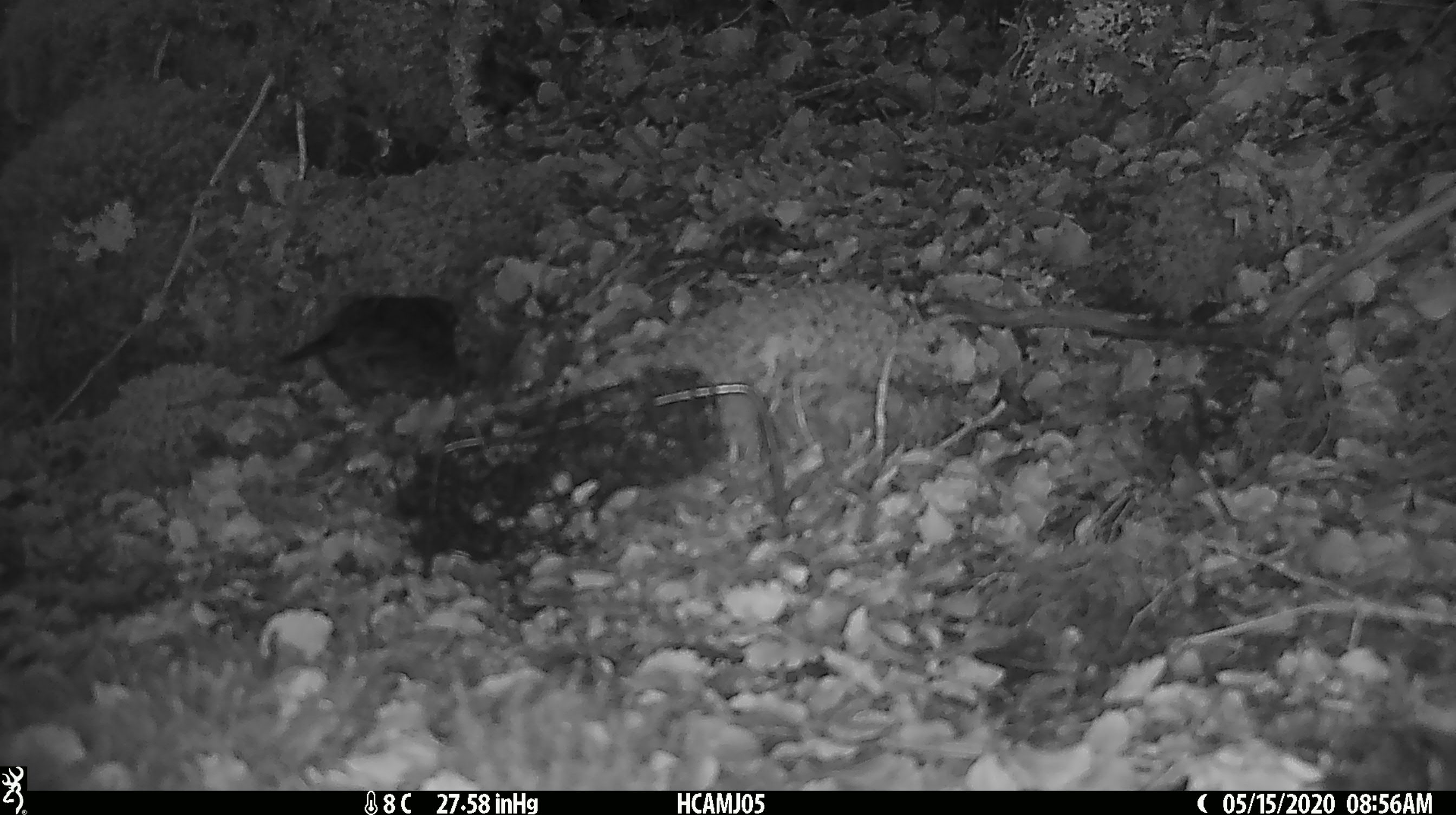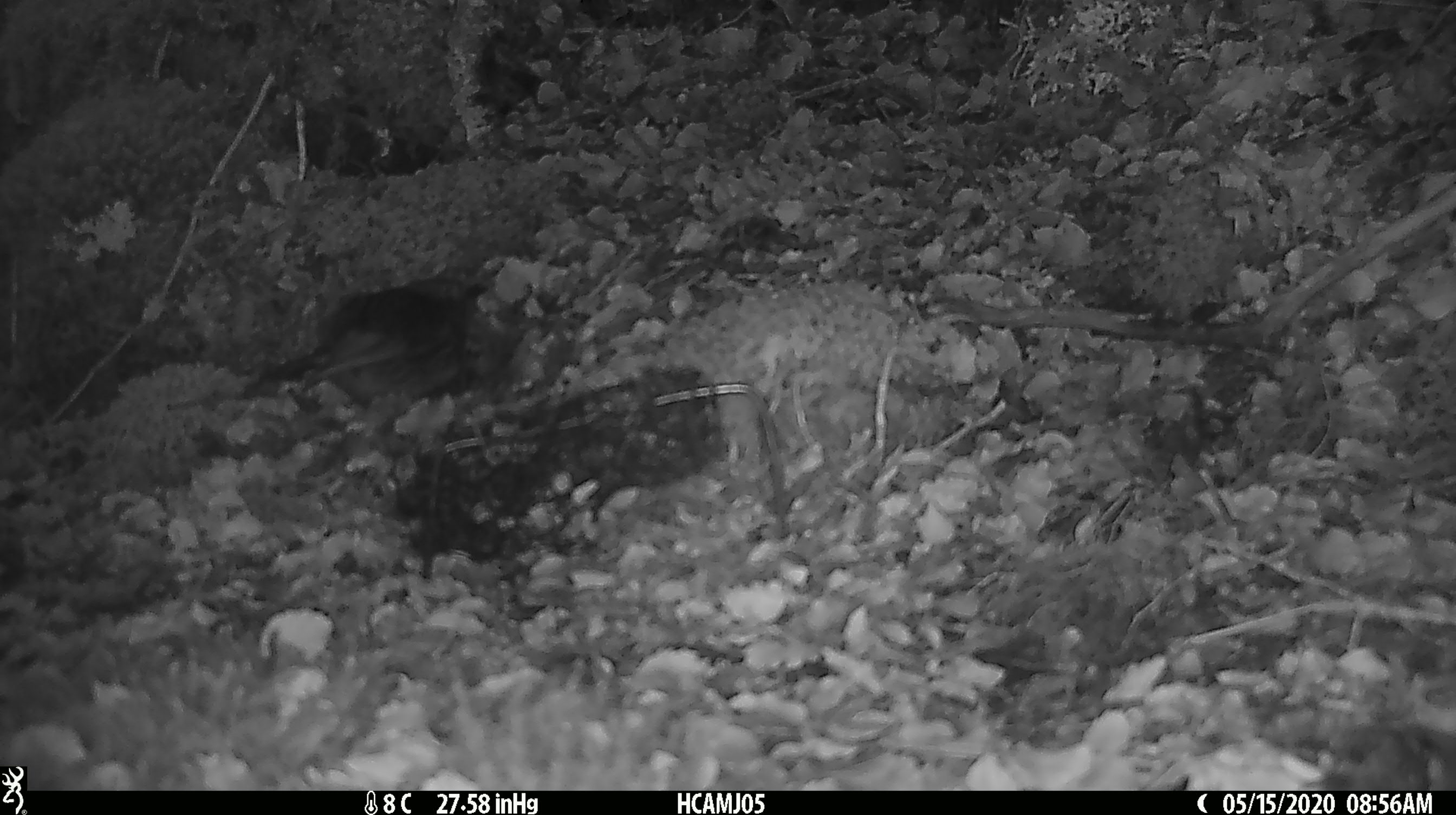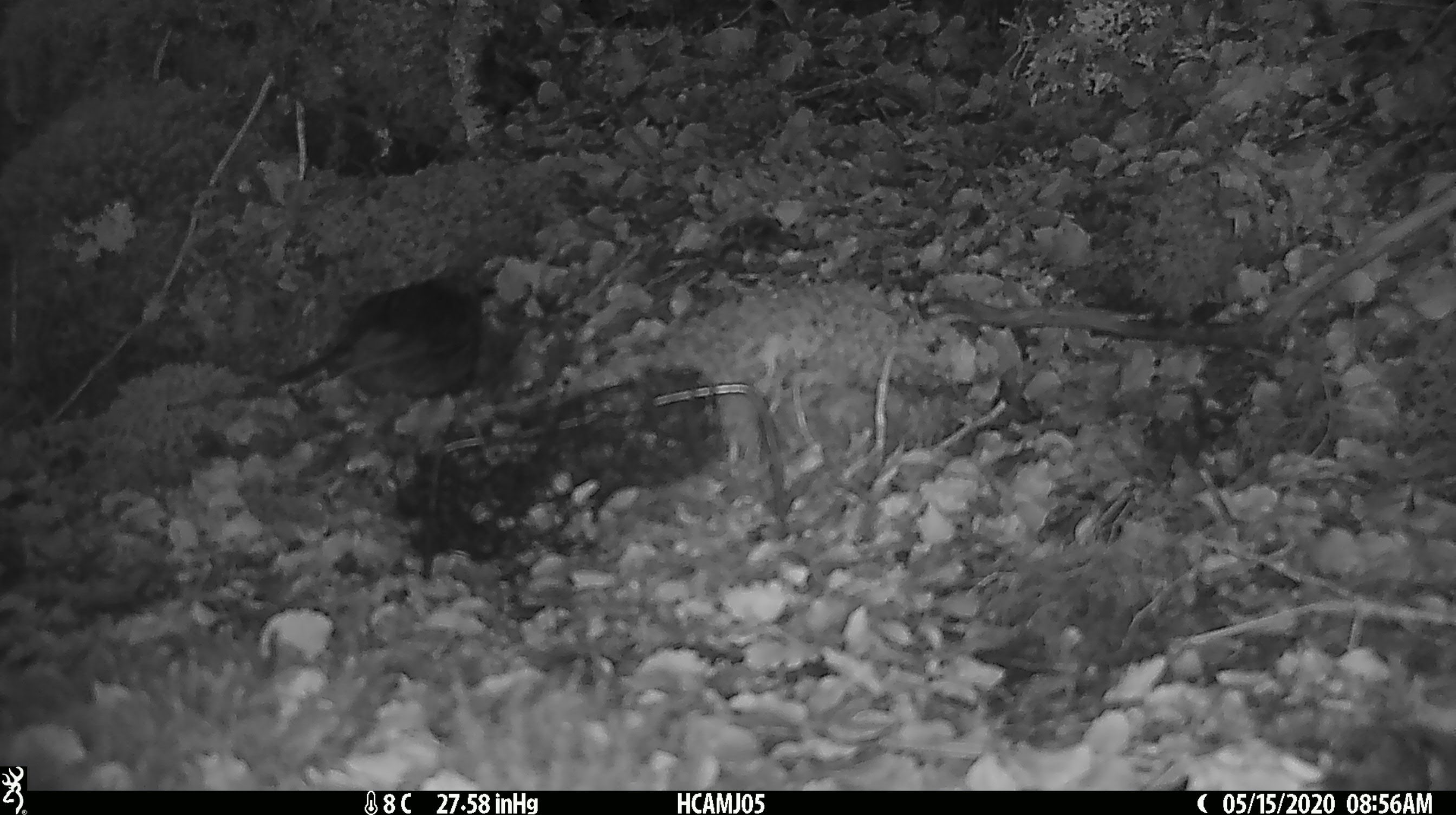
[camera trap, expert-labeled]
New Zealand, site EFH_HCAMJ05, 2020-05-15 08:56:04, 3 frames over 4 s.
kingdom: Animalia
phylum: Chordata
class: Aves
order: Passeriformes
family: Petroicidae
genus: Petroica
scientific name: Petroica australis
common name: new zealand robin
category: robin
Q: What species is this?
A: Robin (new zealand robin) (Petroica australis).